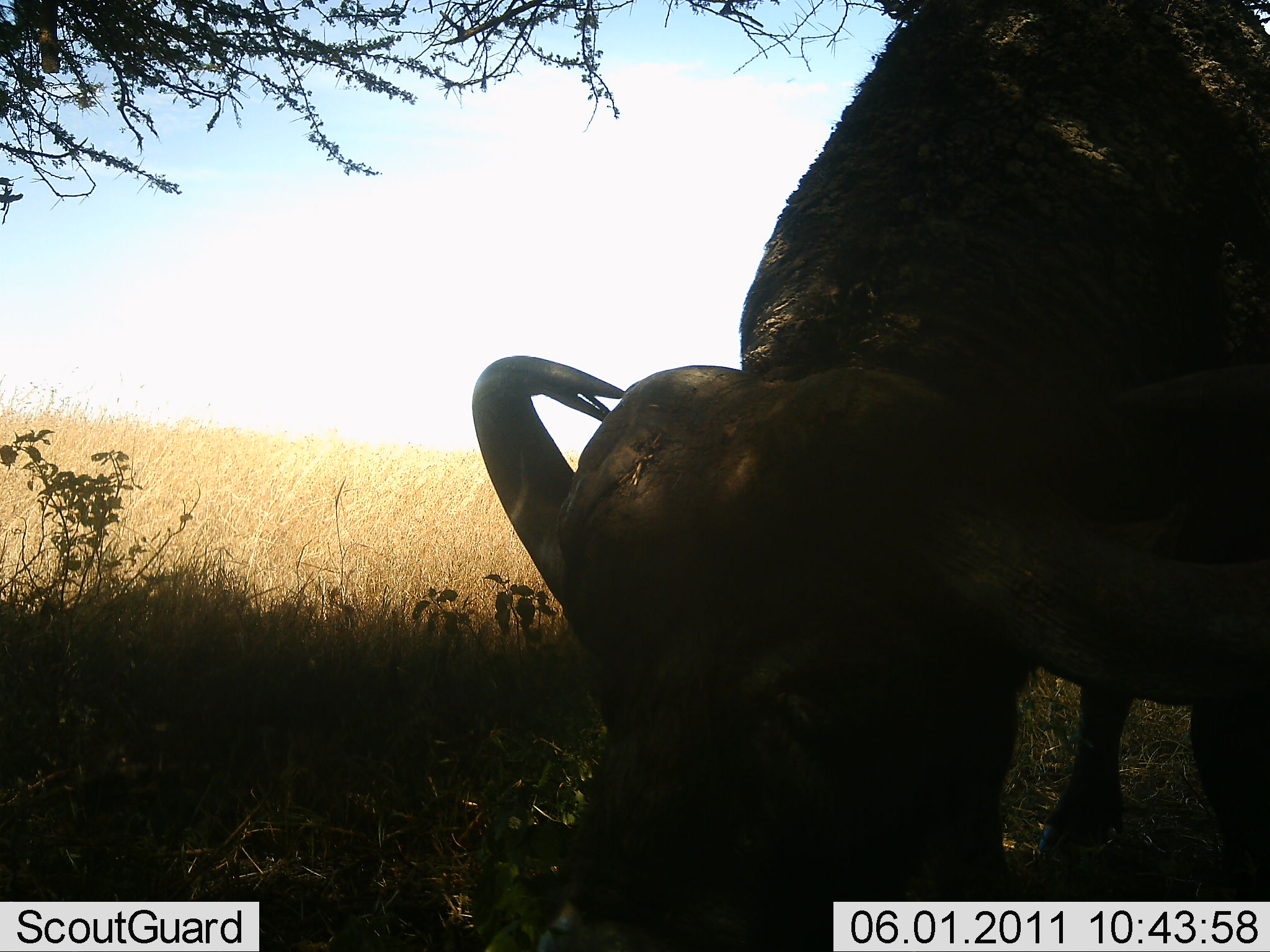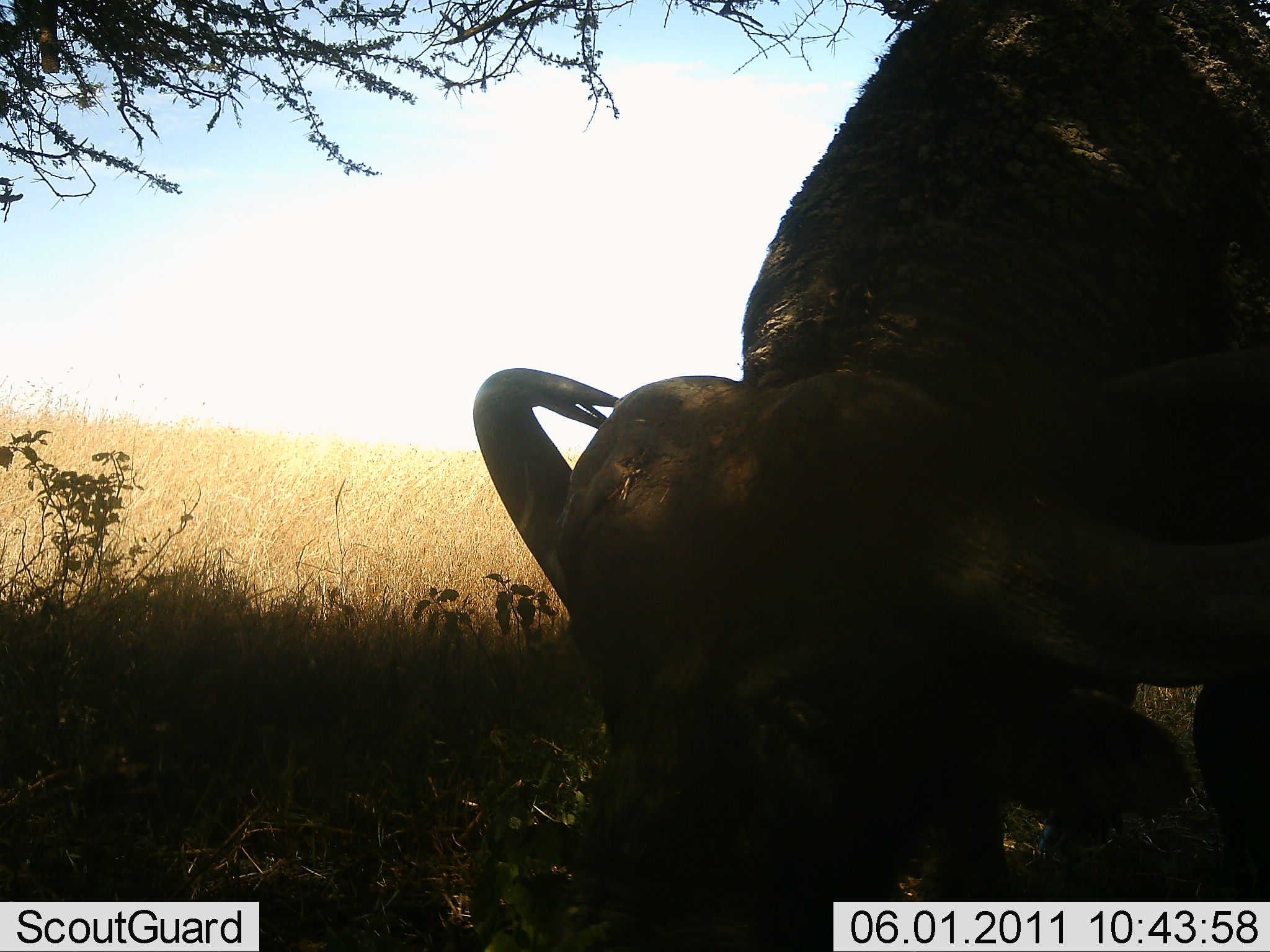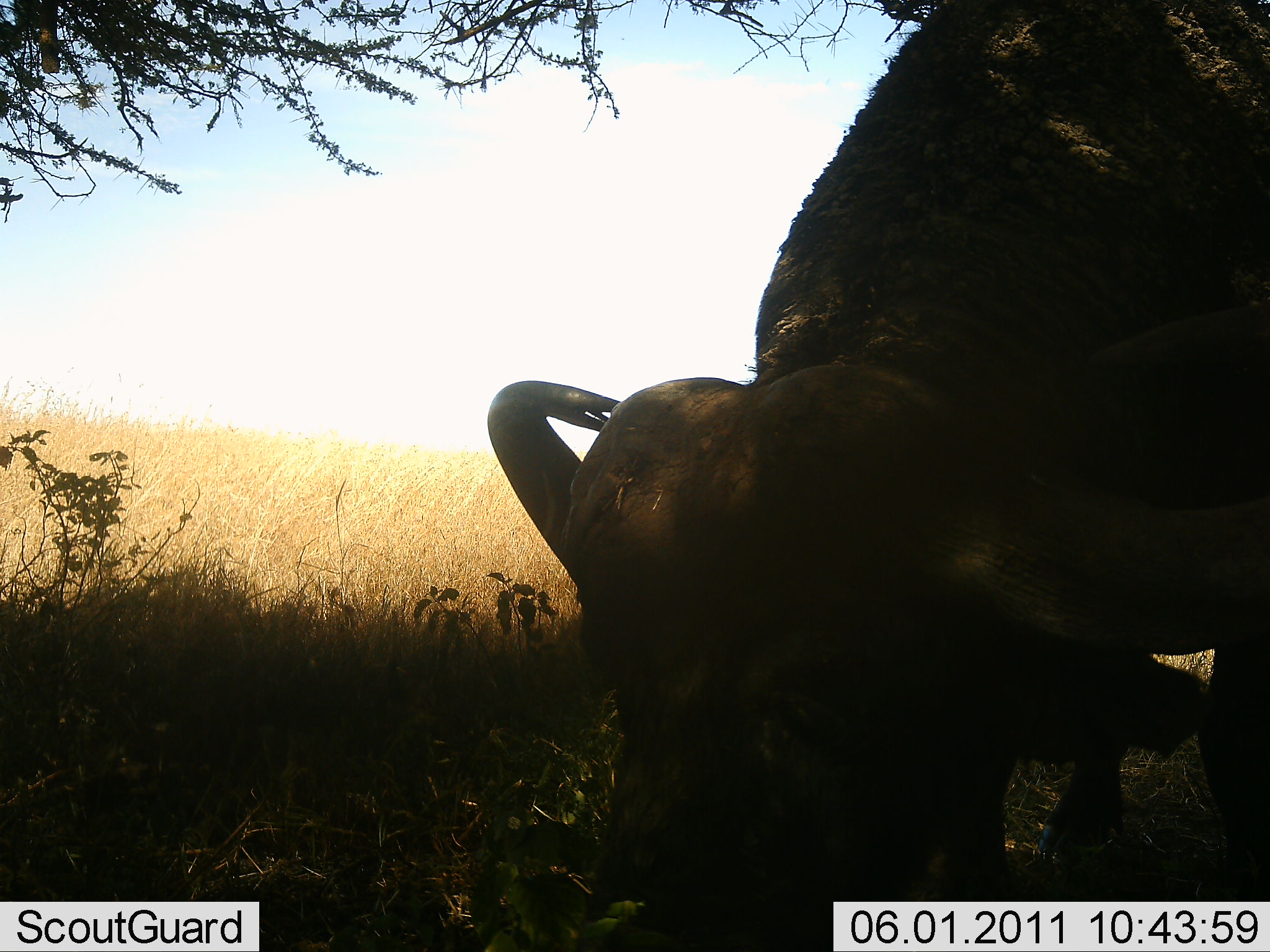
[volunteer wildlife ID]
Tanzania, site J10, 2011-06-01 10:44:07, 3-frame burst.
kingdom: Animalia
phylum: Chordata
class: Mammalia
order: Artiodactyla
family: Bovidae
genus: Syncerus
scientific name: Syncerus caffer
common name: cape buffalo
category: buffalo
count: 1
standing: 10%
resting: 0%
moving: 0%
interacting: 0%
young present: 0%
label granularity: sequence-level